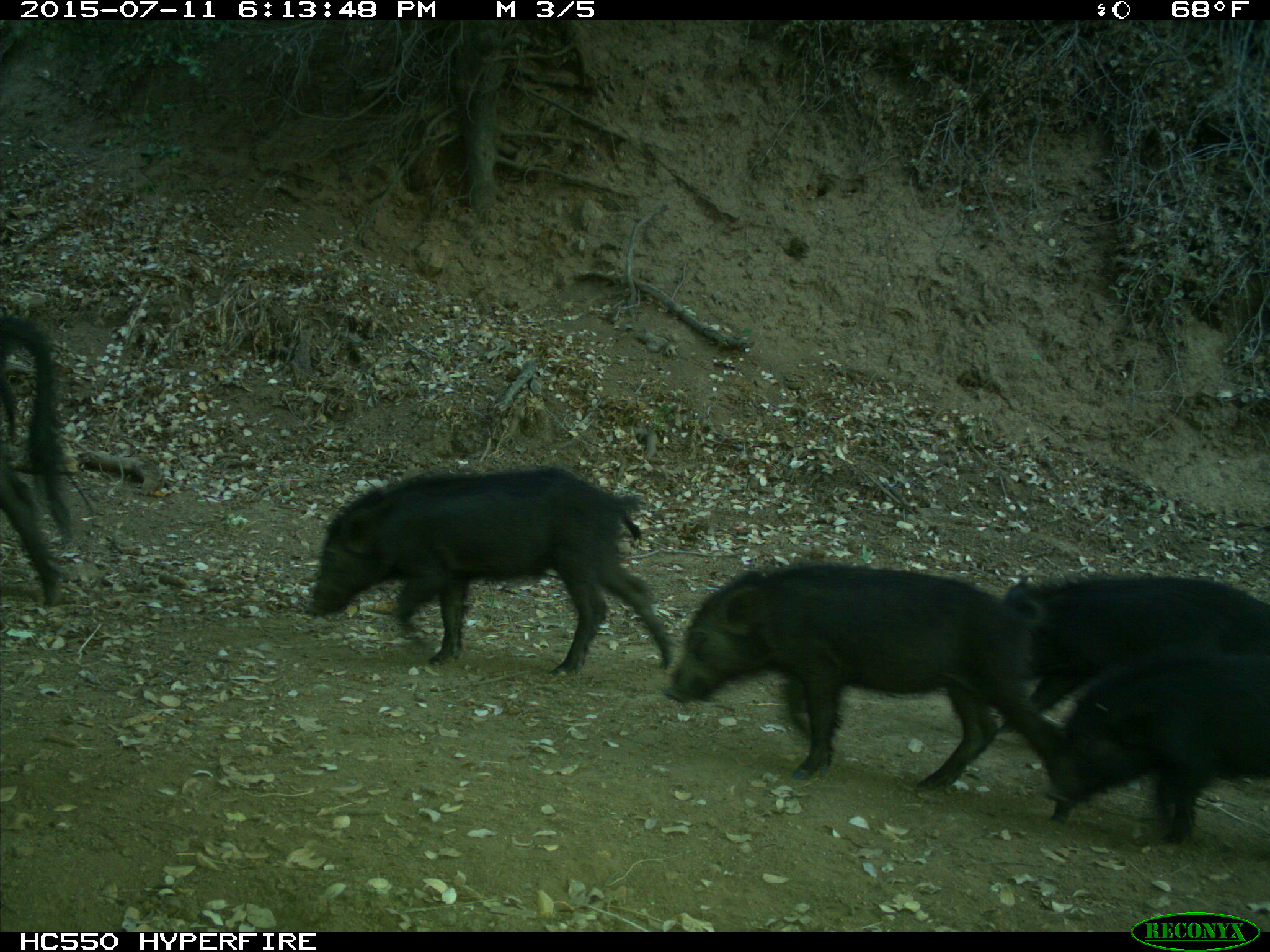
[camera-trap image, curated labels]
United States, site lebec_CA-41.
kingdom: Animalia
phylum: Chordata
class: Mammalia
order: Artiodactyla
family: Suidae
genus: Sus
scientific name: Sus scrofa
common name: wild boar